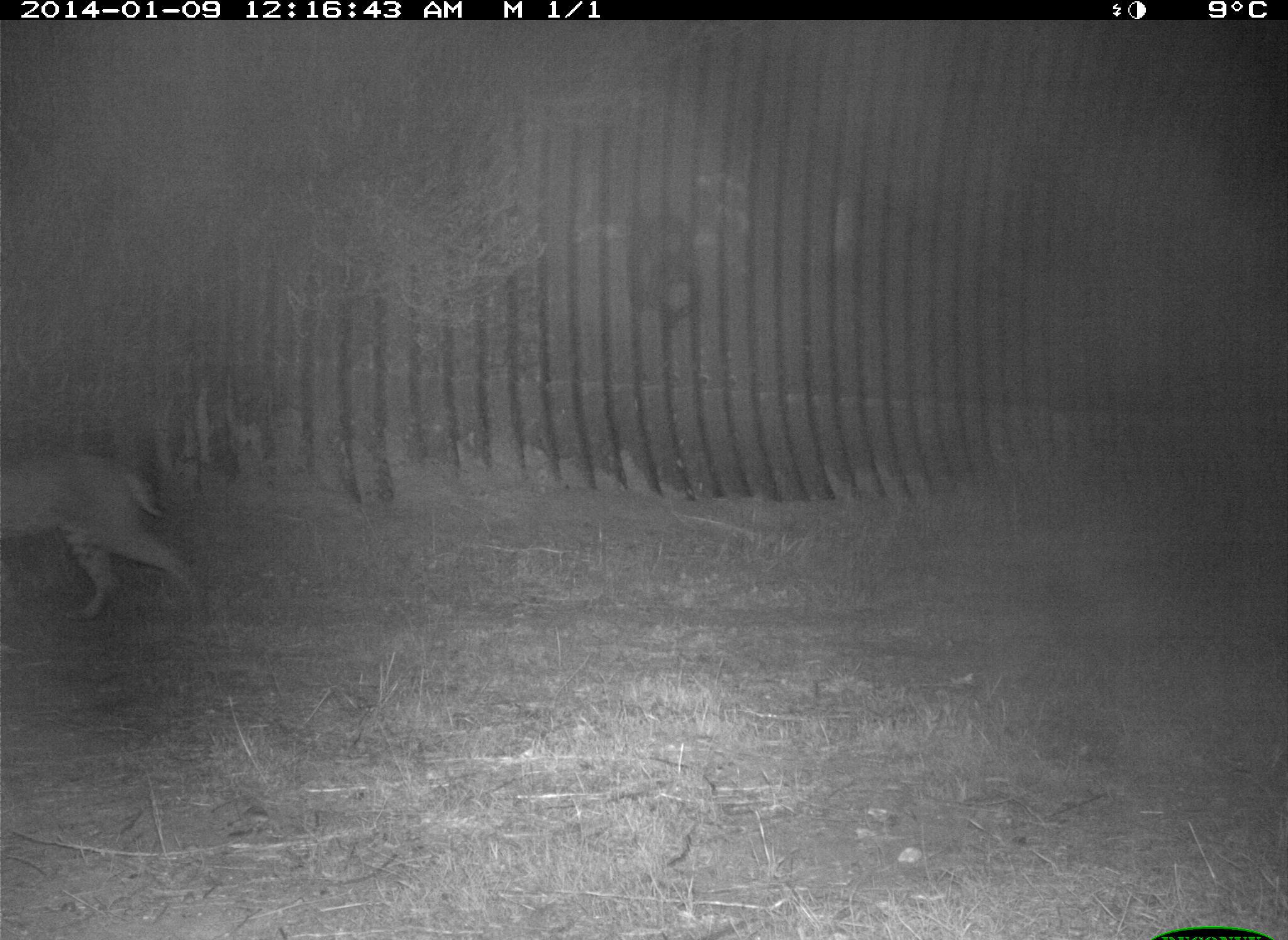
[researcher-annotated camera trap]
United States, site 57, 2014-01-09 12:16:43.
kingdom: Animalia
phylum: Chordata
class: Mammalia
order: Carnivora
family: Felidae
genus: Lynx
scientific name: Lynx rufus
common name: bobcat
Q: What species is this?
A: Bobcat (Lynx rufus).